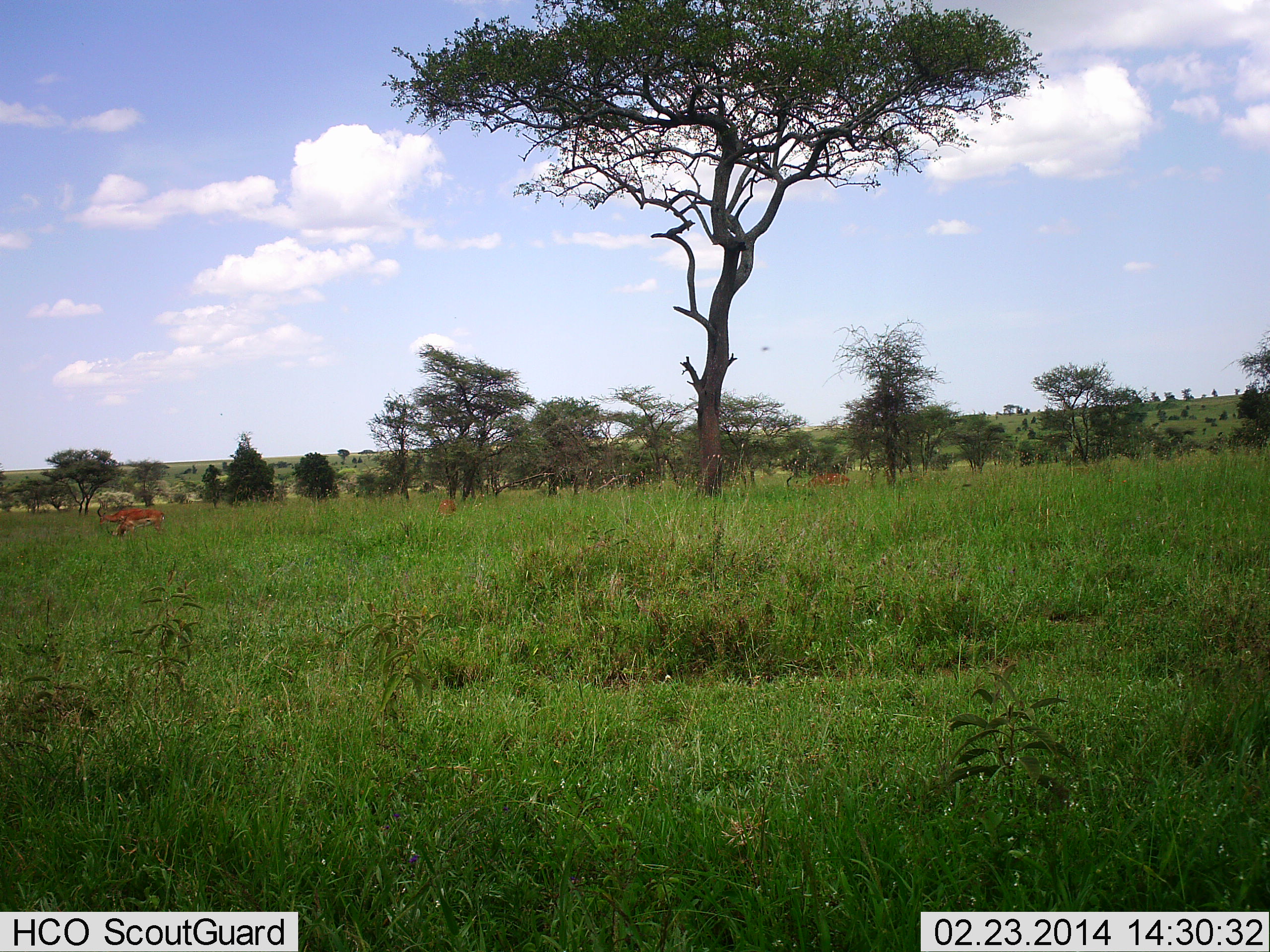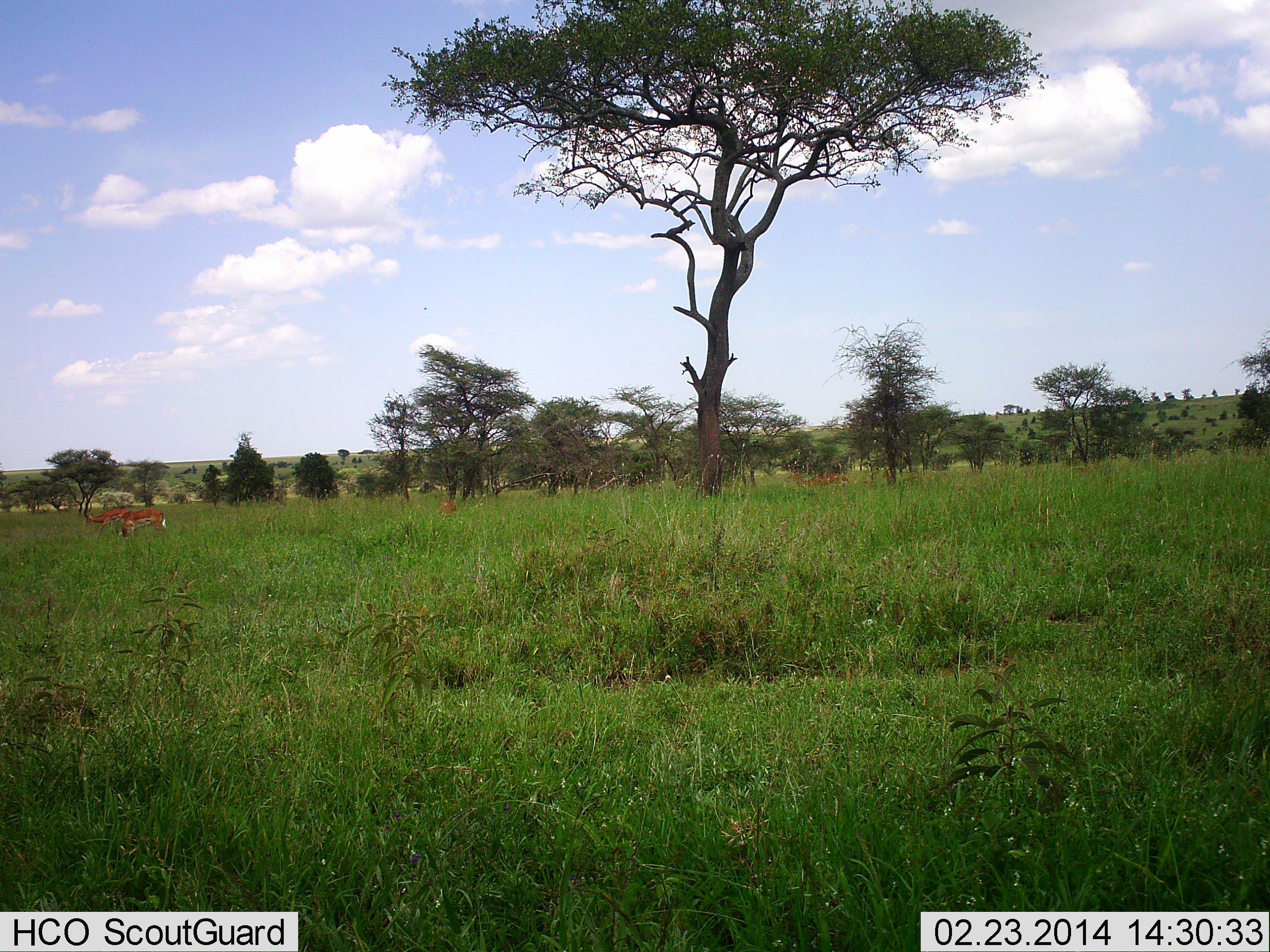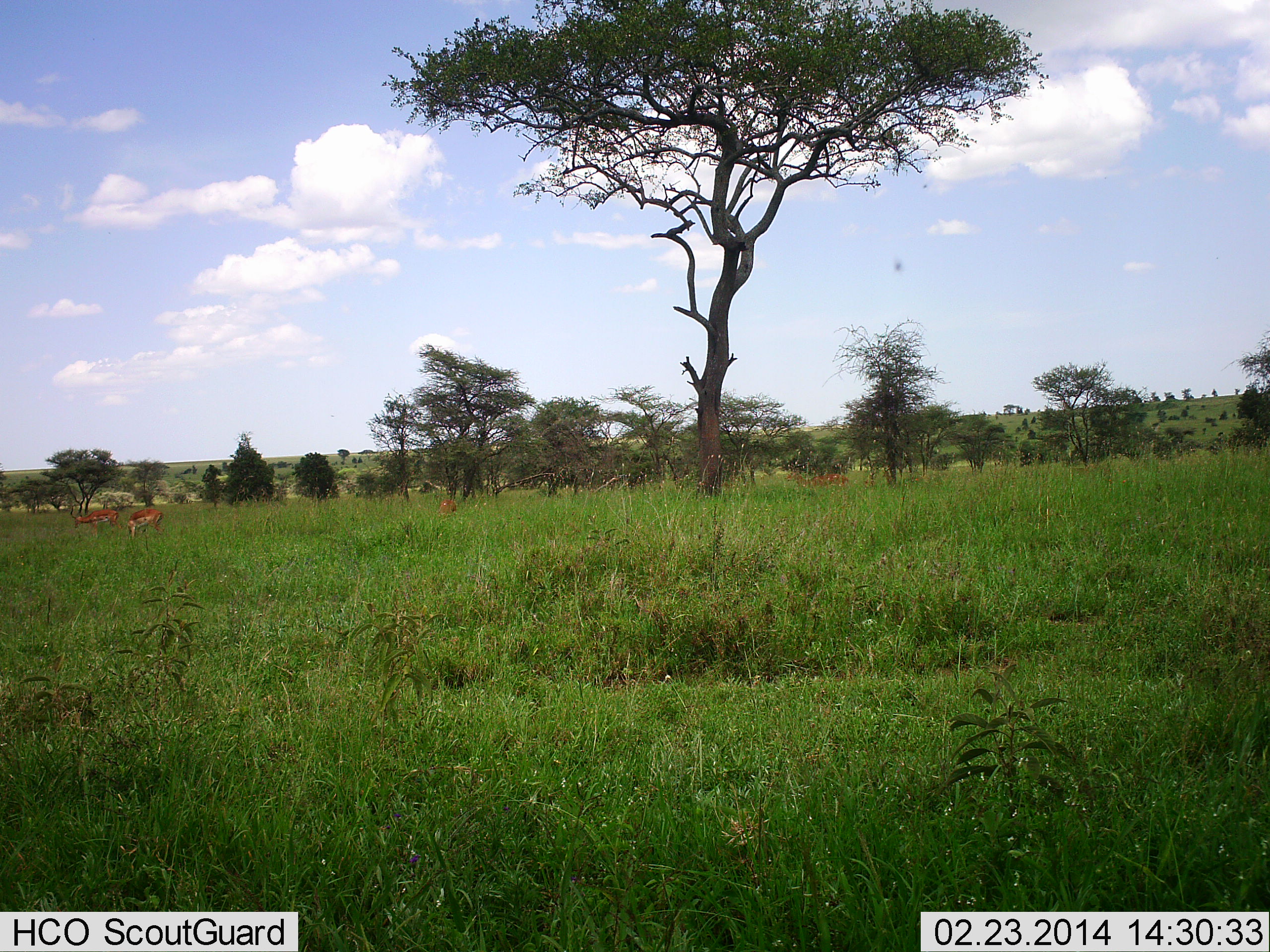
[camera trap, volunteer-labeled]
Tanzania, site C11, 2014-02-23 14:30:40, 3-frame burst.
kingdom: Animalia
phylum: Chordata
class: Mammalia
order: Artiodactyla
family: Bovidae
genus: Aepyceros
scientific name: Aepyceros melampus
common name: impala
Impala (Aepyceros melampus), count 5. Behavior (volunteer vote fractions): standing 45%, resting 9%, moving 9%, interacting 0%. Young present (vote fraction): 0%. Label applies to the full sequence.